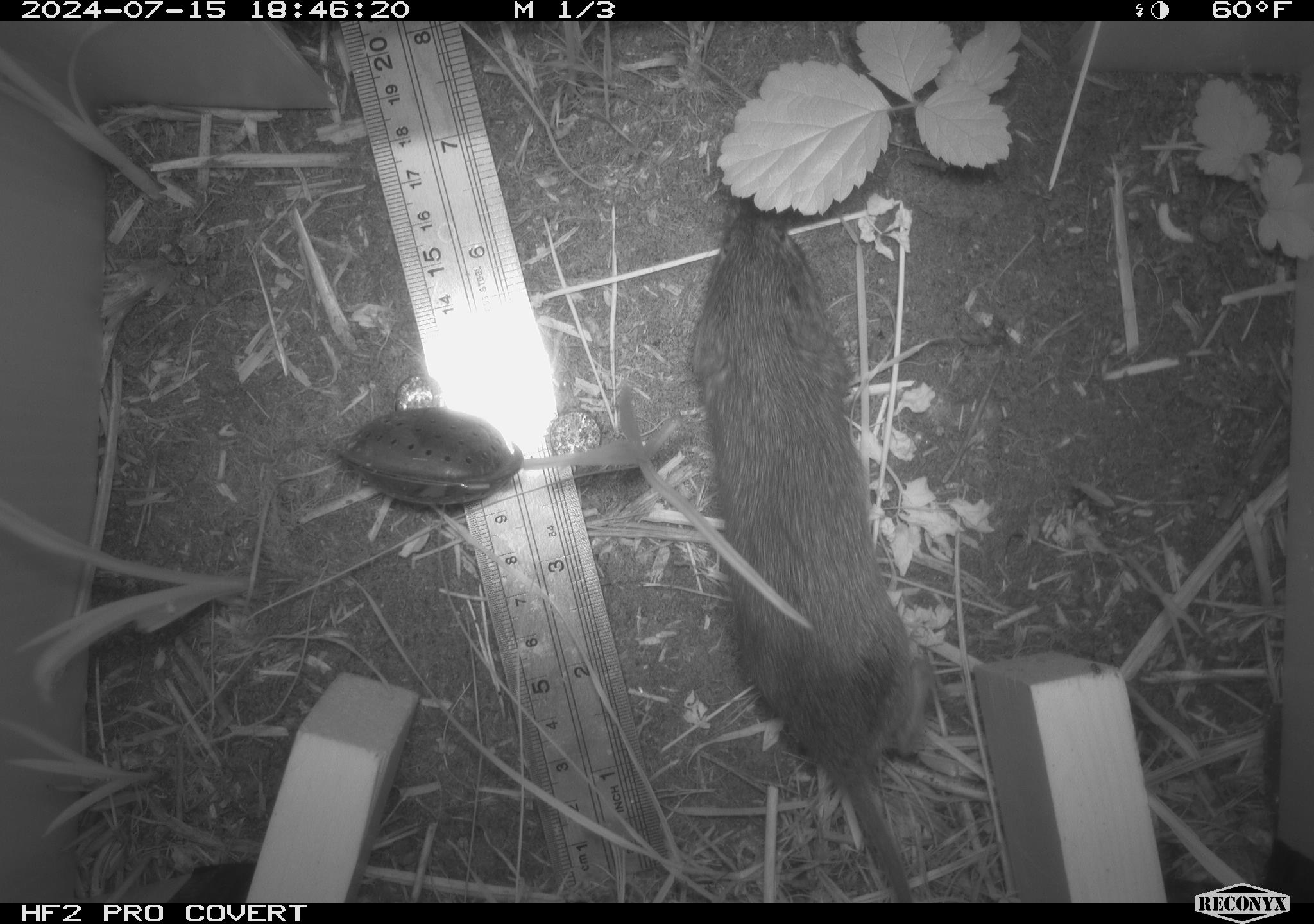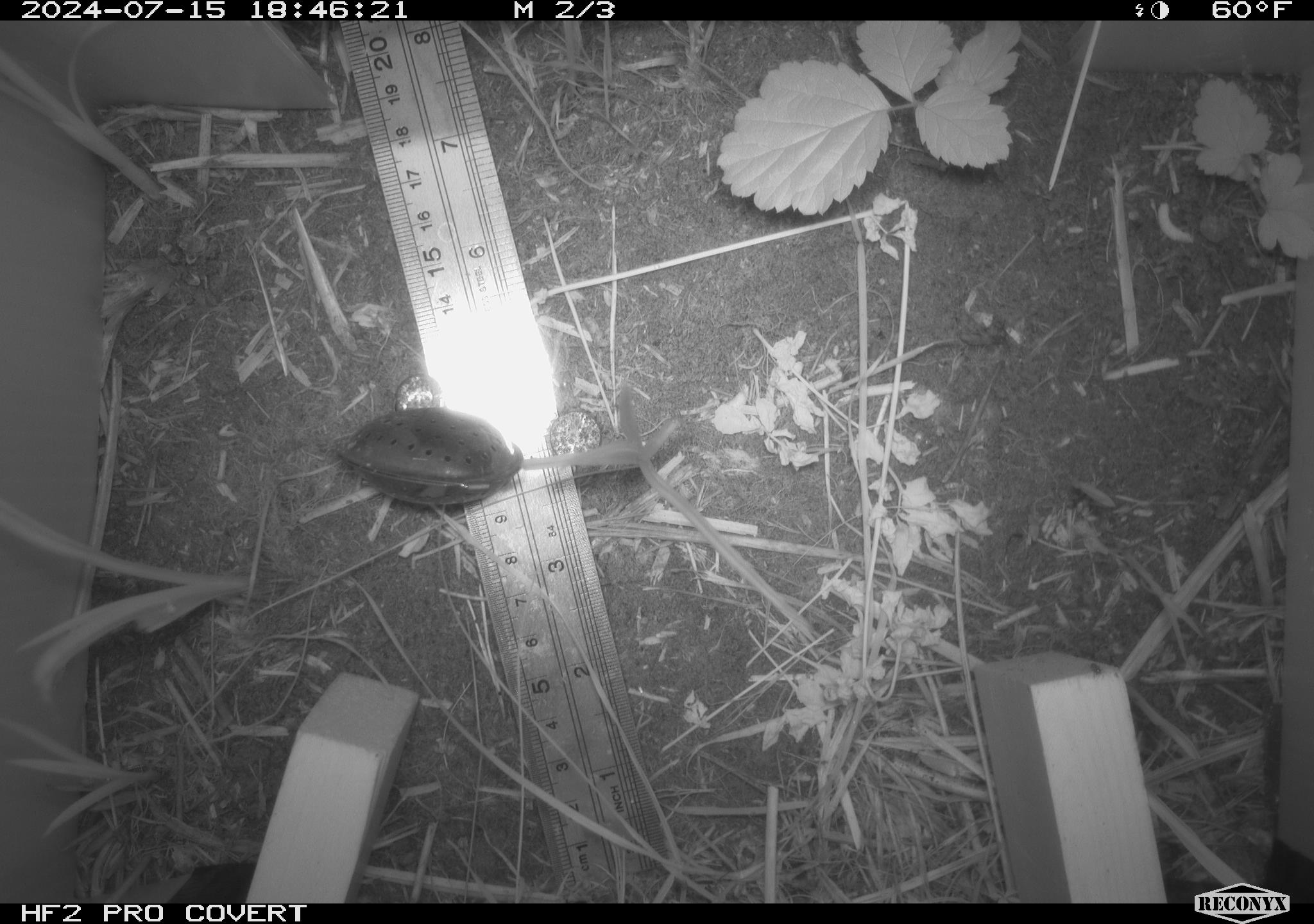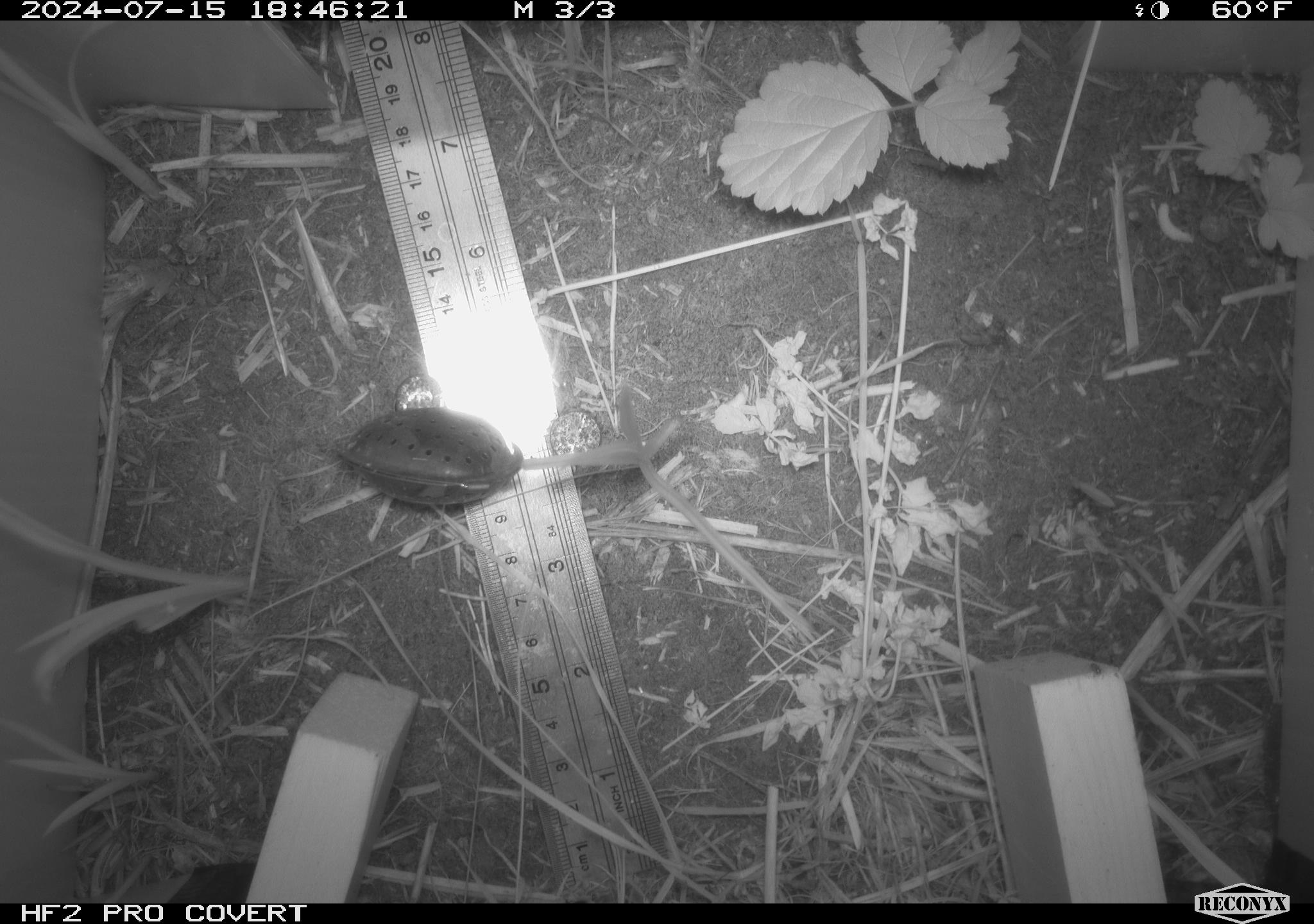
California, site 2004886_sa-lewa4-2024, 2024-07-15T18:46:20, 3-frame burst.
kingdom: Animalia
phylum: Chordata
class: Mammalia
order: Rodentia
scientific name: Rodentia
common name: rodent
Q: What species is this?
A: Rodent (Rodentia).